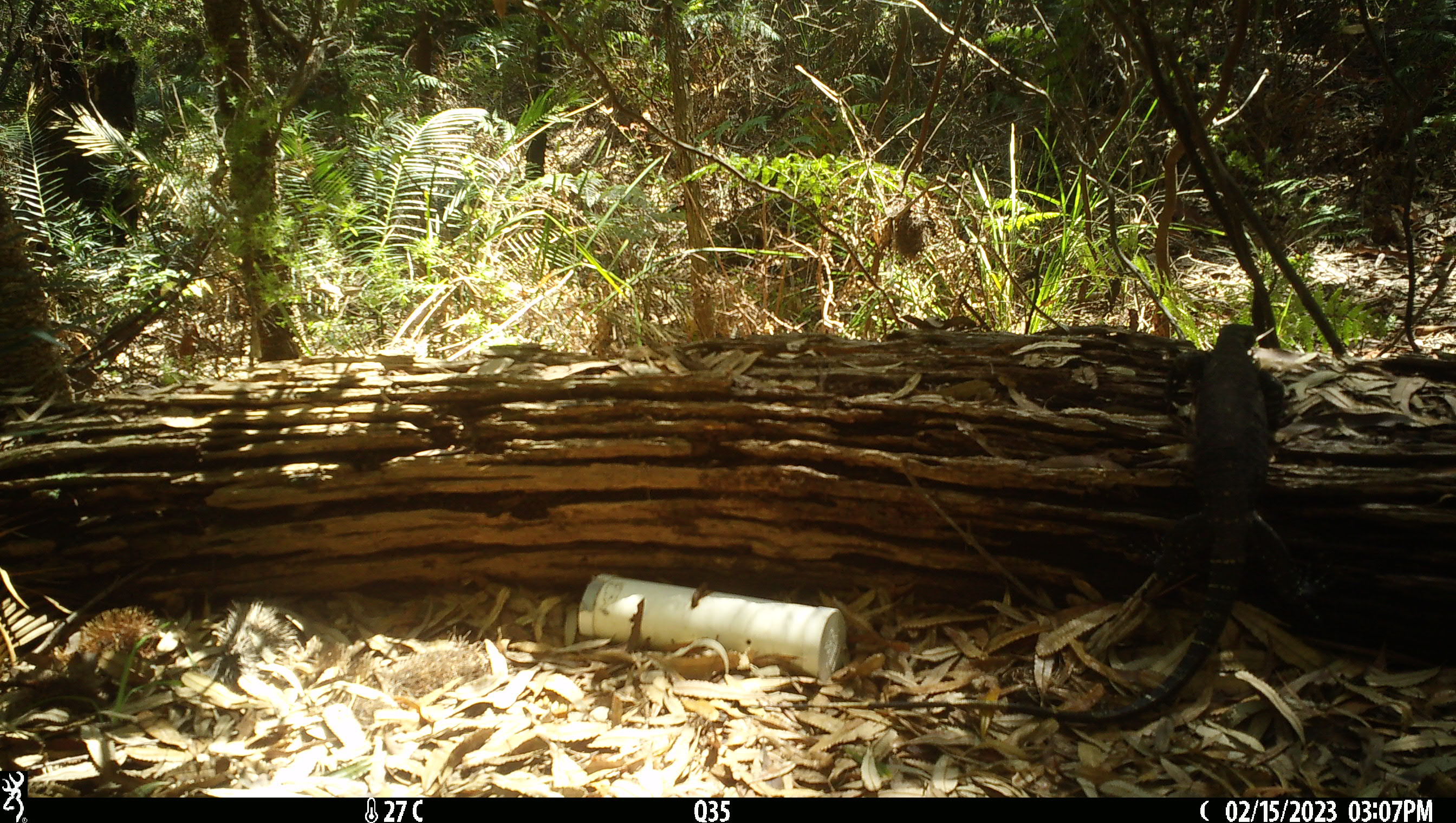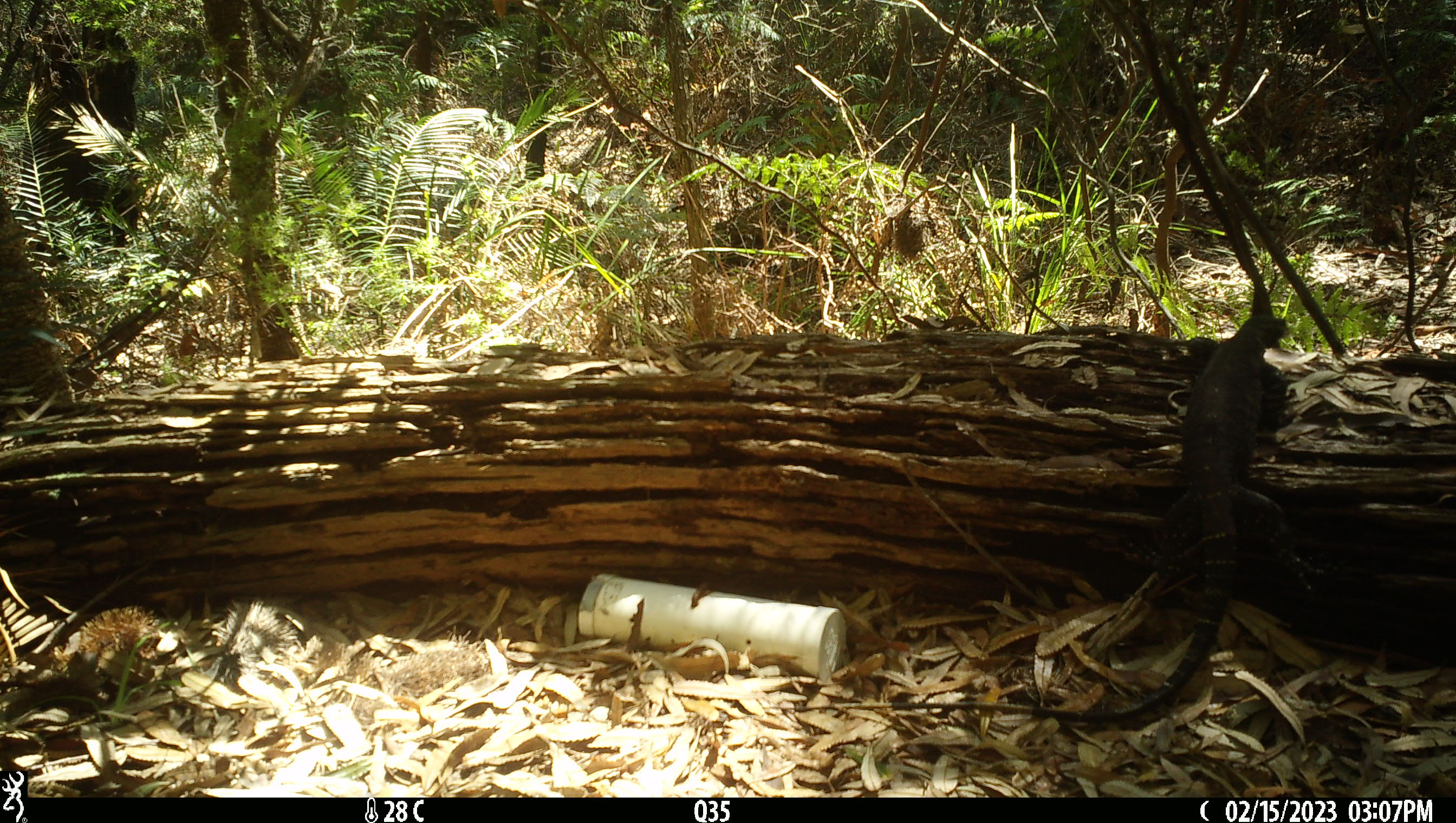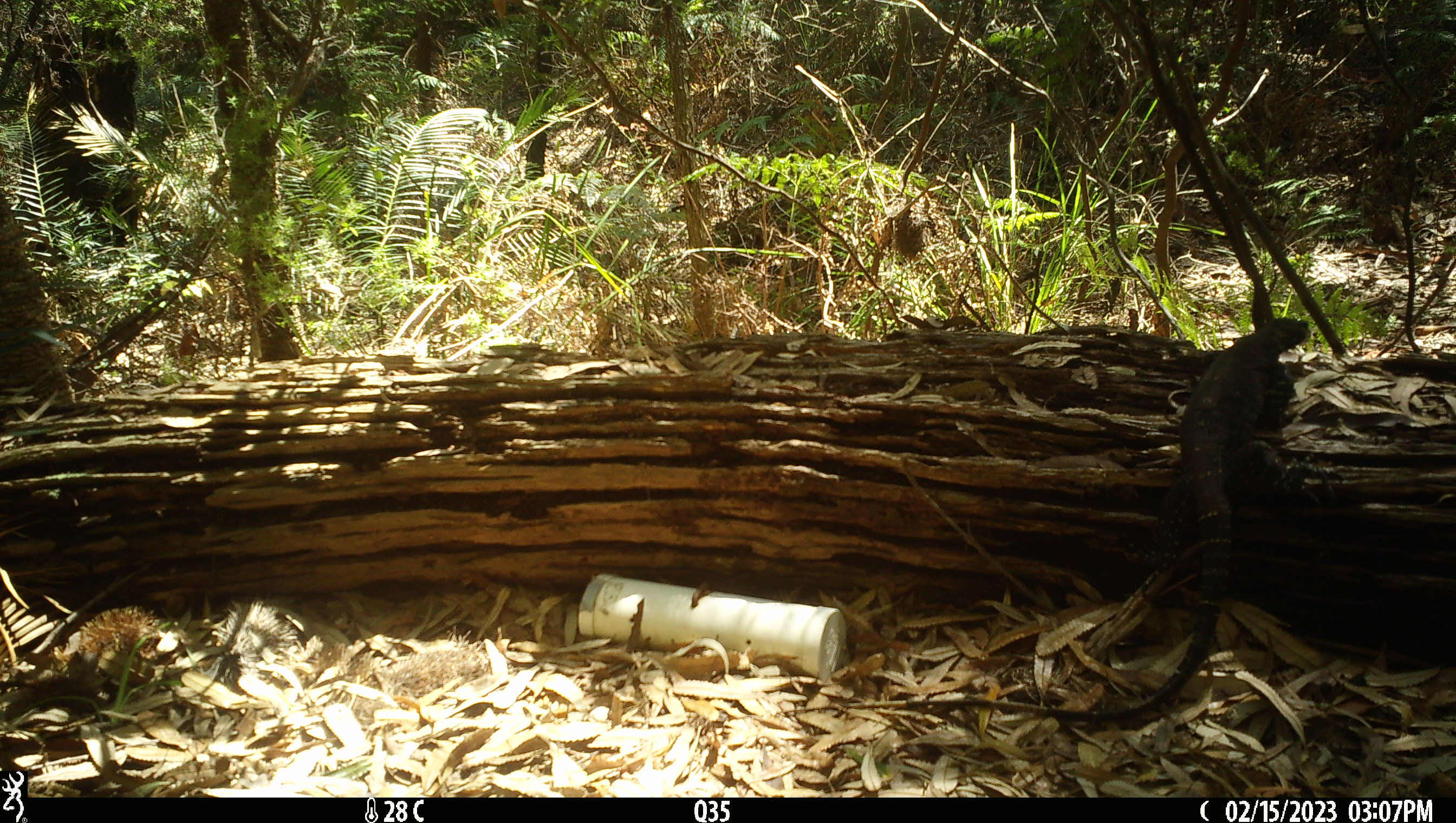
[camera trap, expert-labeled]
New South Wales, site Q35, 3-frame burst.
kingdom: Animalia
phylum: Chordata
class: Reptilia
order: Squamata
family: Varanidae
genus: Varanus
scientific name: Varanus varius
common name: lace monitor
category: goanna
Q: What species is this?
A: Goanna (lace monitor) (Varanus varius).